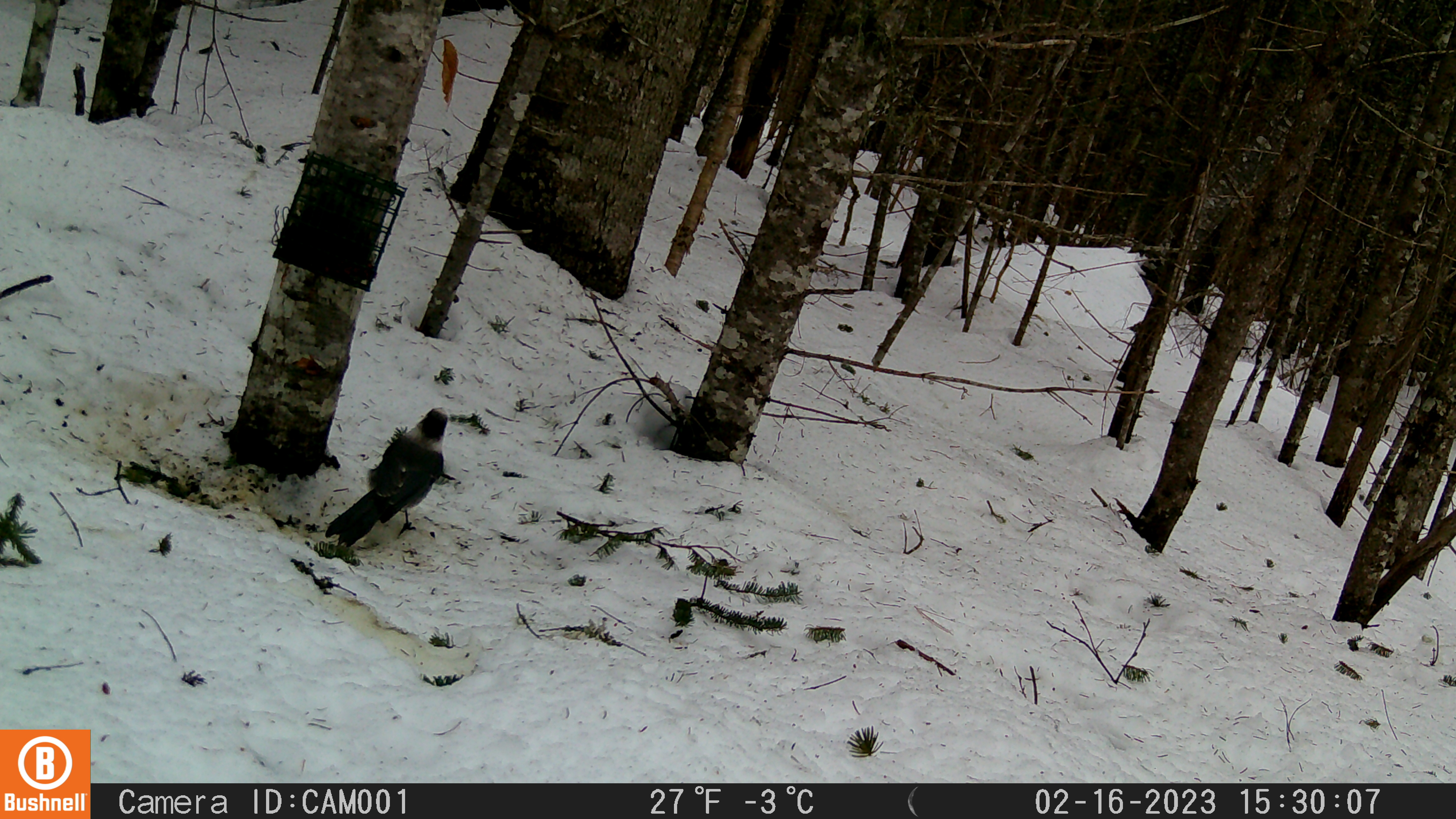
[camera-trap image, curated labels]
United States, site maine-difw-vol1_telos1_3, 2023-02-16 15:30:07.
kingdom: Animalia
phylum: Chordata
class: Aves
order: Passeriformes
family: Corvidae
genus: Perisoreus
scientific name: Perisoreus canadensis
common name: canada jay